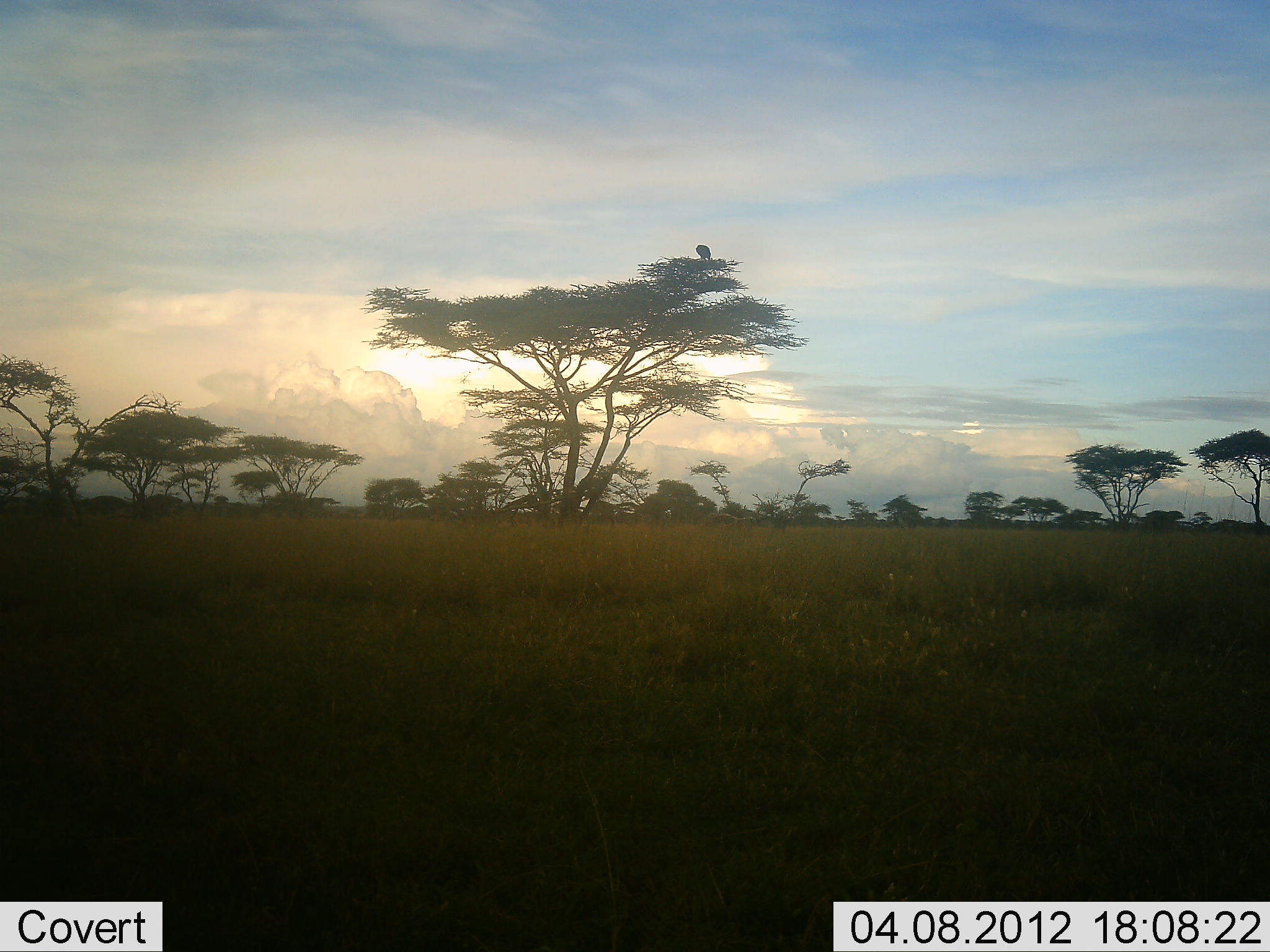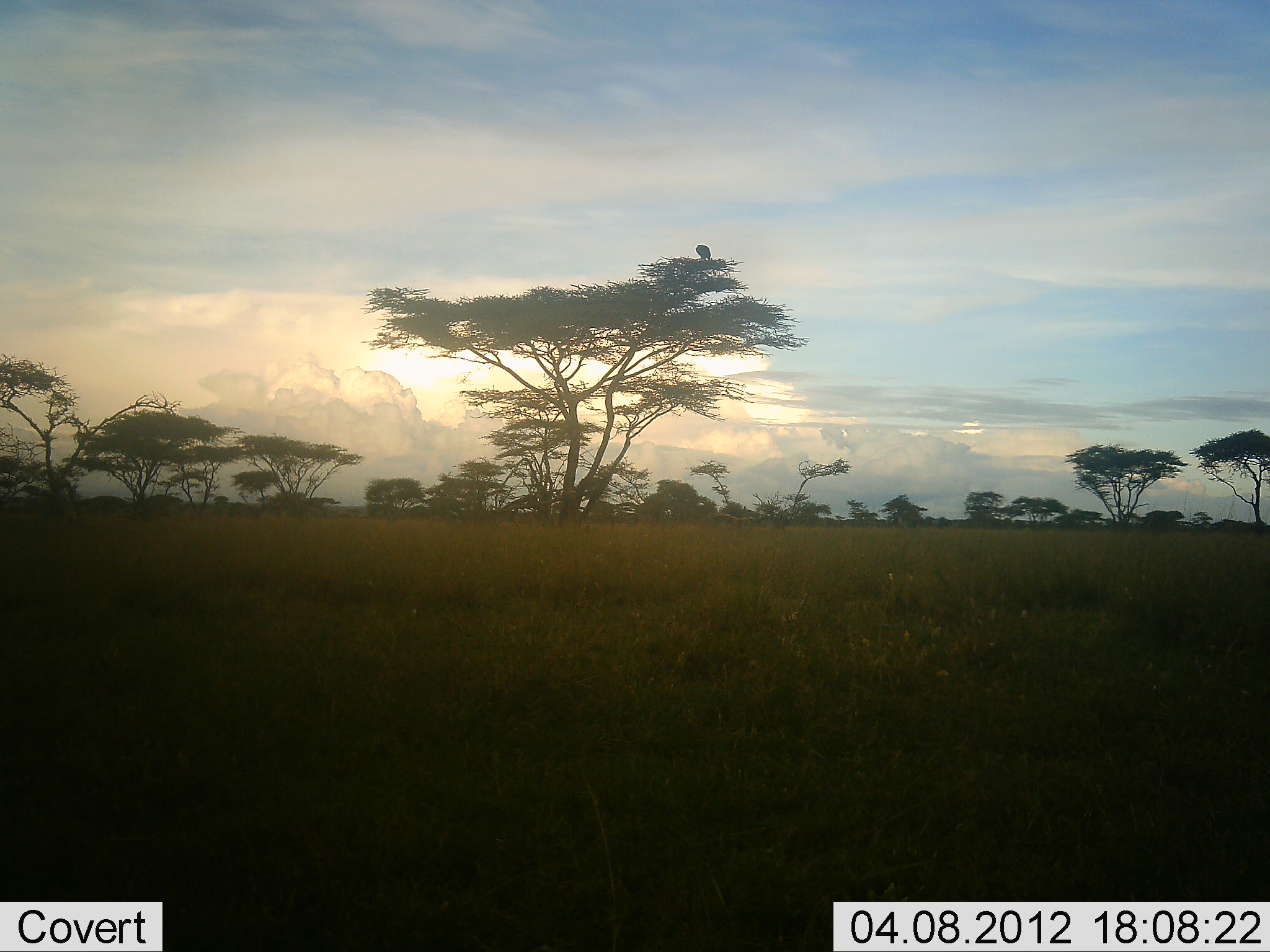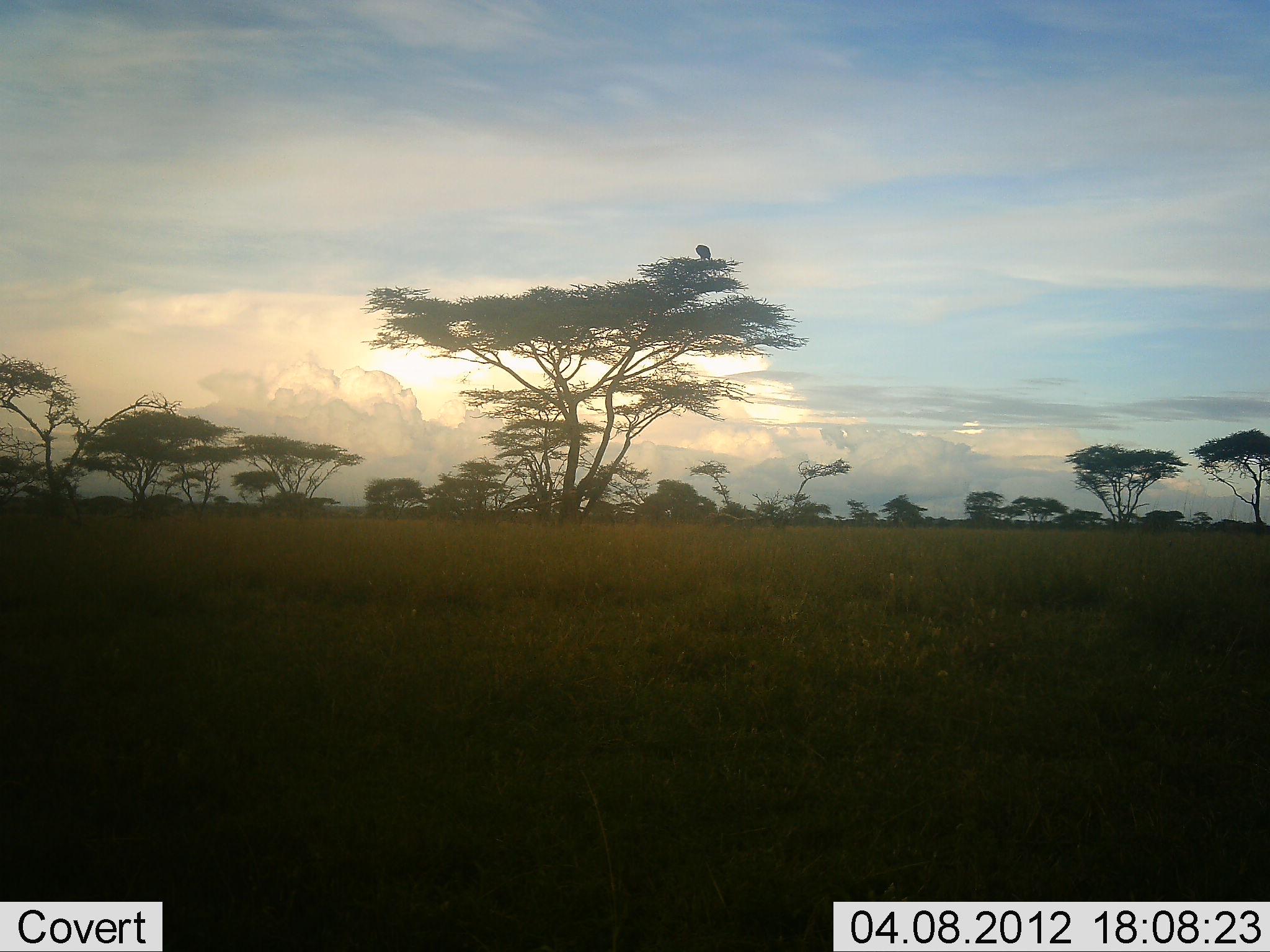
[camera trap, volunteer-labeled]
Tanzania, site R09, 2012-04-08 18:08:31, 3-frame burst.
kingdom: Animalia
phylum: Chordata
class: Aves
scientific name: Aves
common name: bird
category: otherbird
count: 1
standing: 50%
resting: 50%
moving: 0%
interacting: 0%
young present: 0%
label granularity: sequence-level